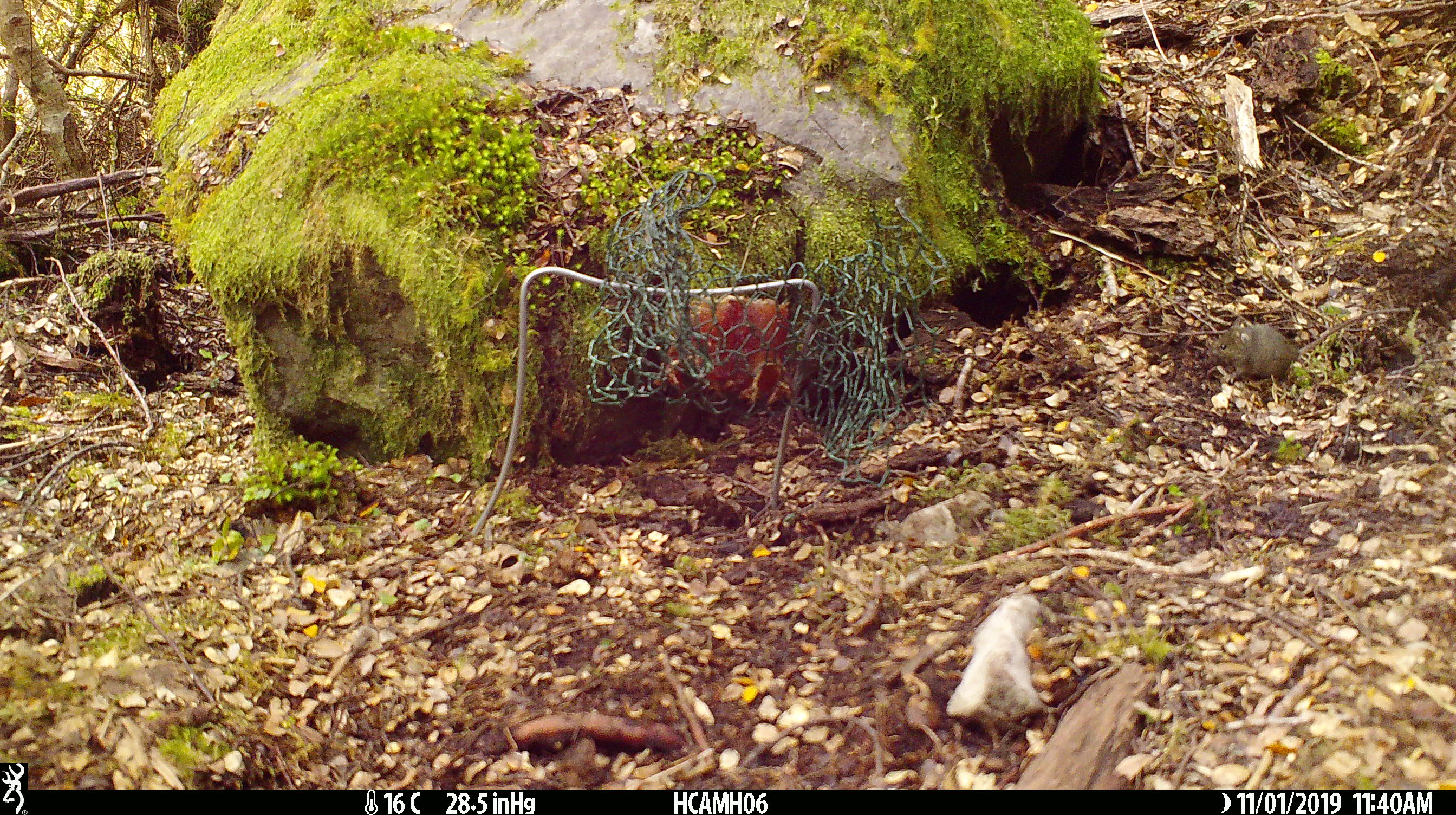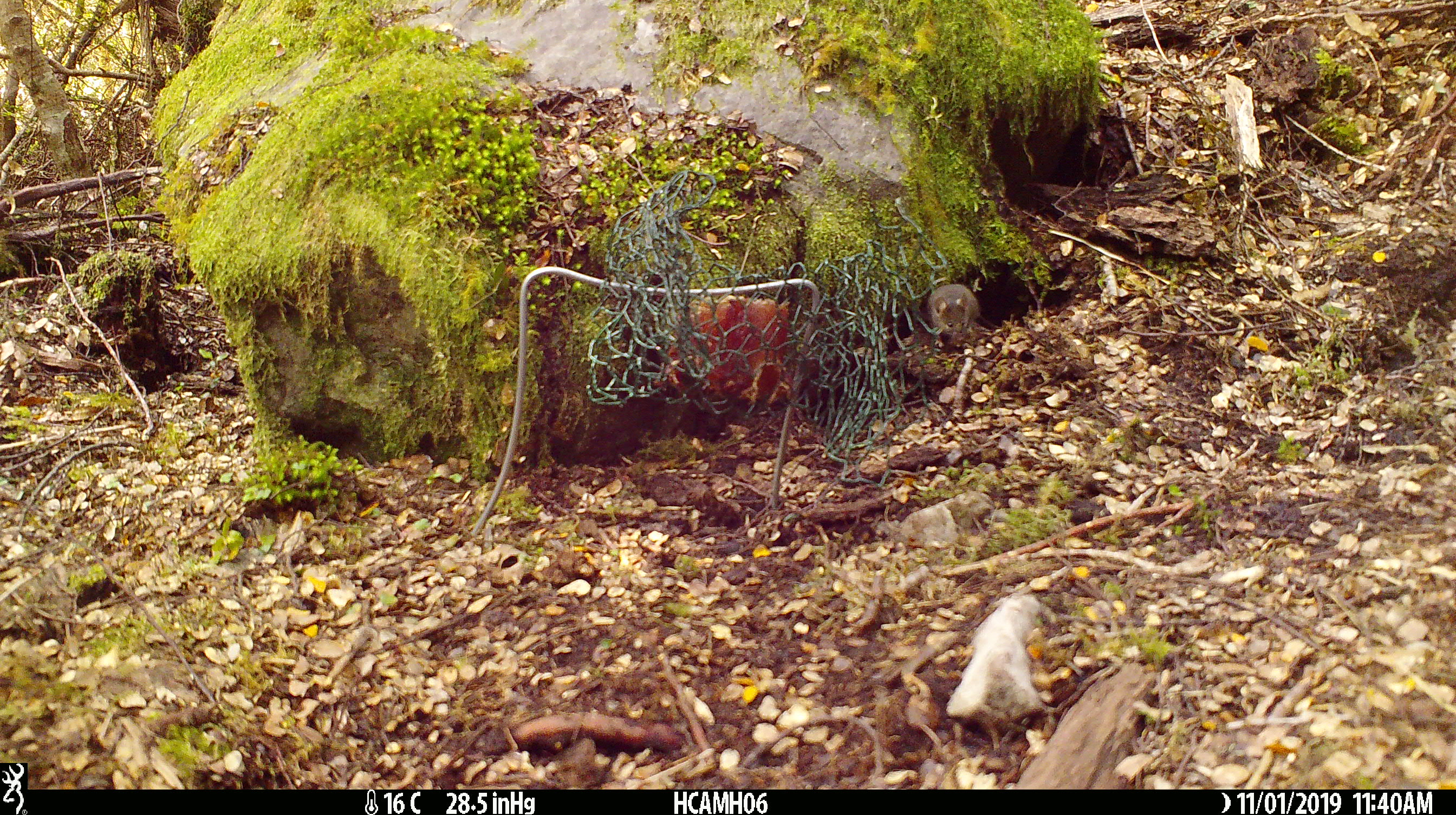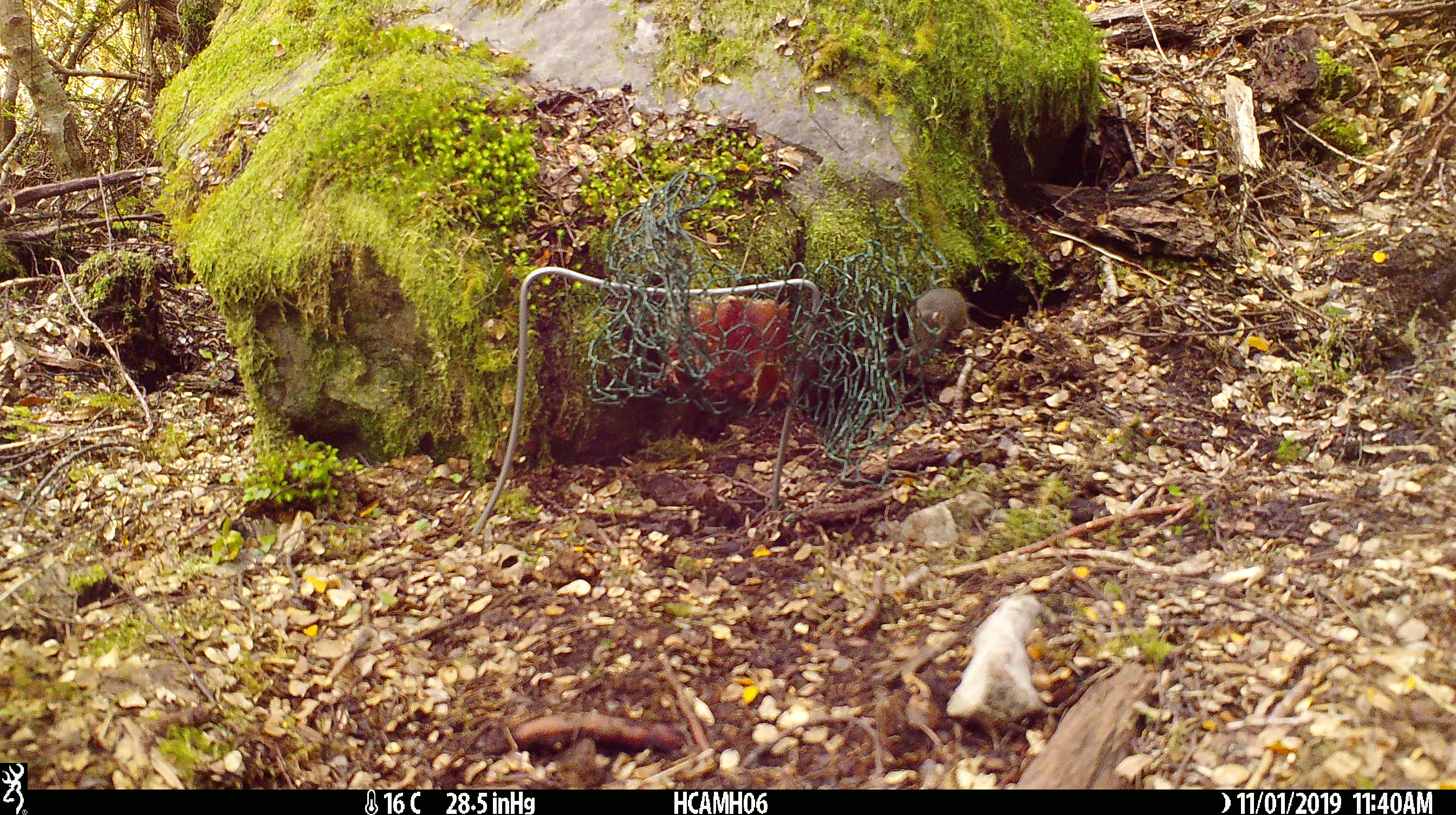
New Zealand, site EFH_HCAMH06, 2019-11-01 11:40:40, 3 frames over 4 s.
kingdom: Animalia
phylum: Chordata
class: Mammalia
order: Rodentia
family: Muridae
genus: Mus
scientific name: Mus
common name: mouse